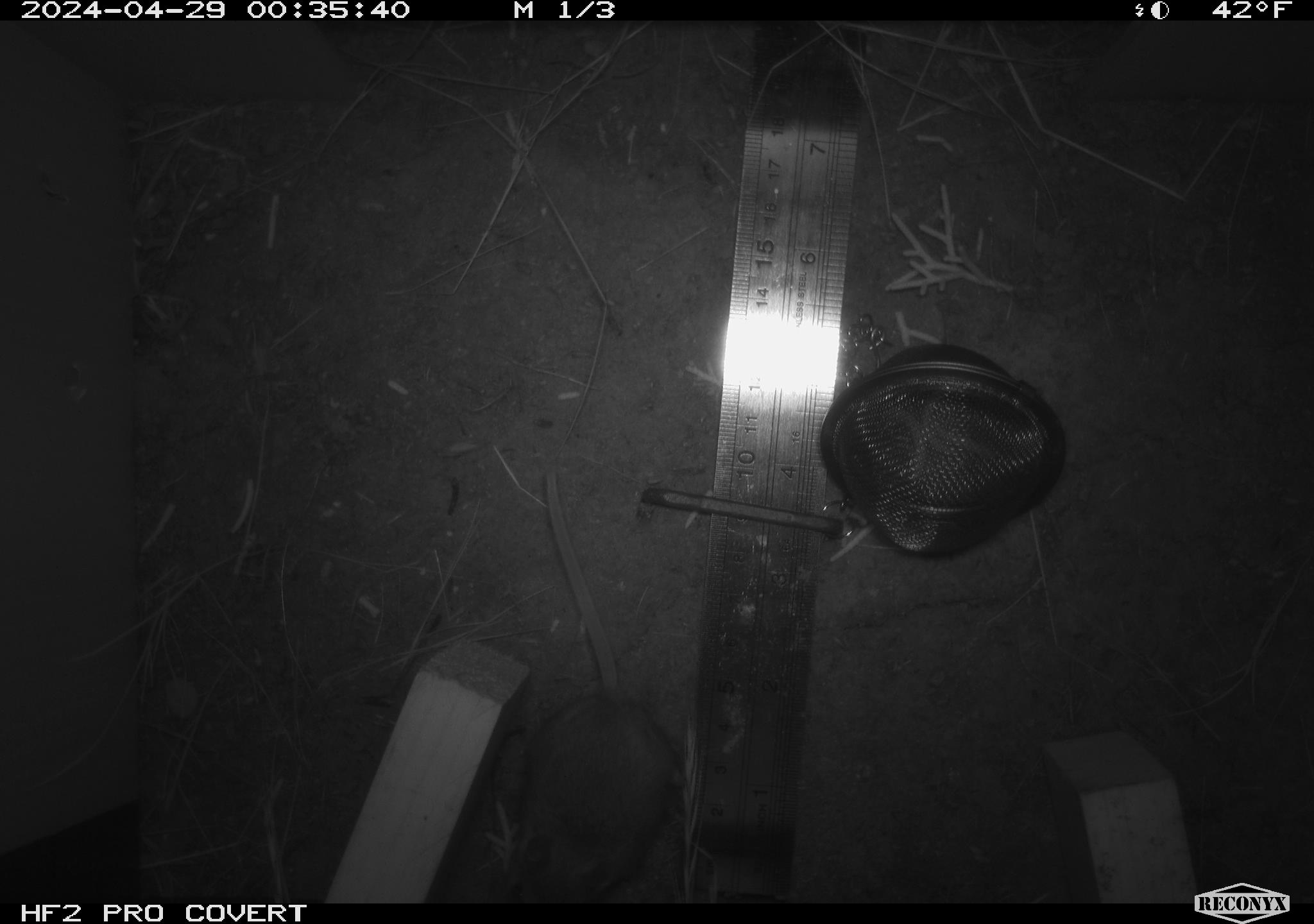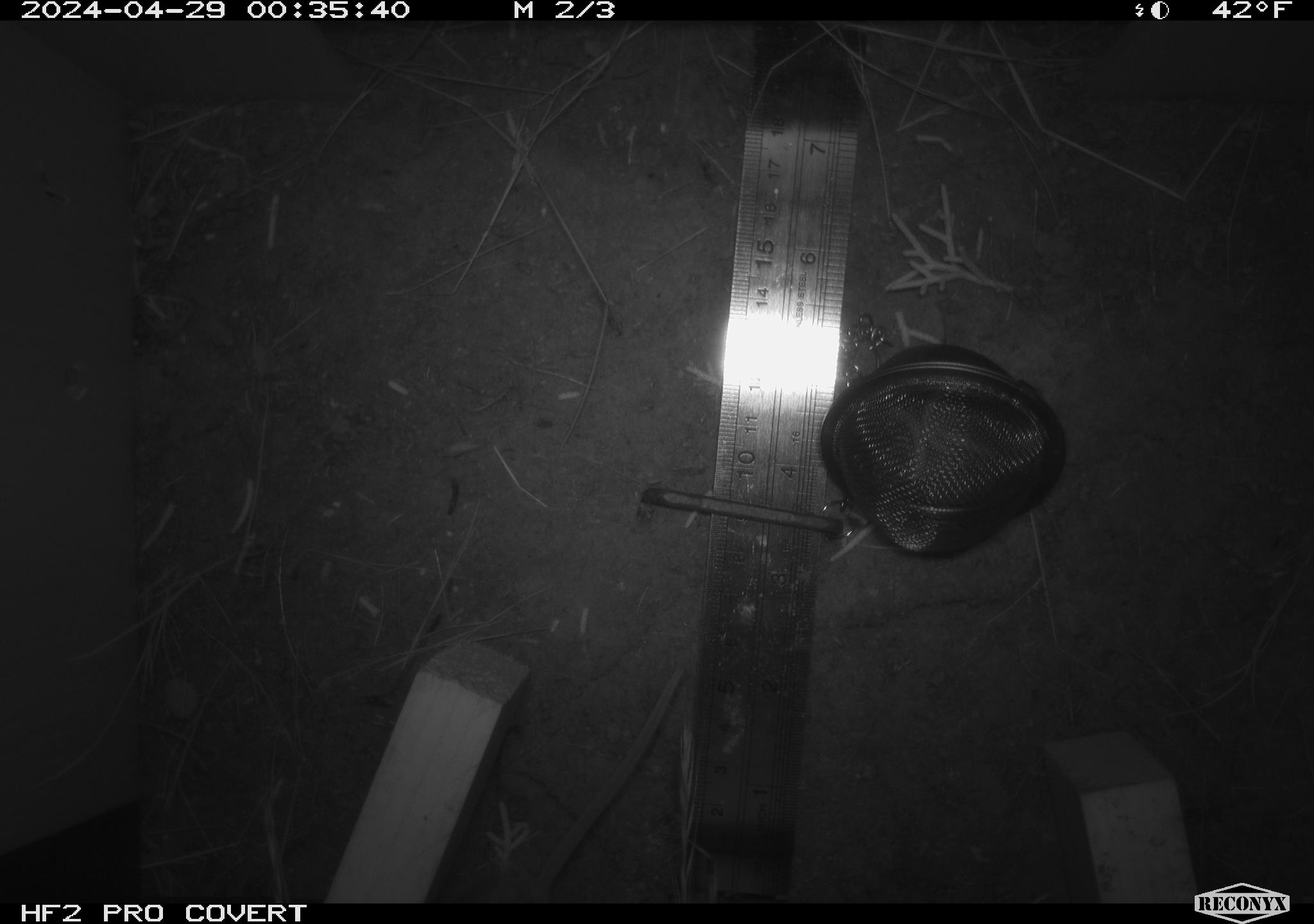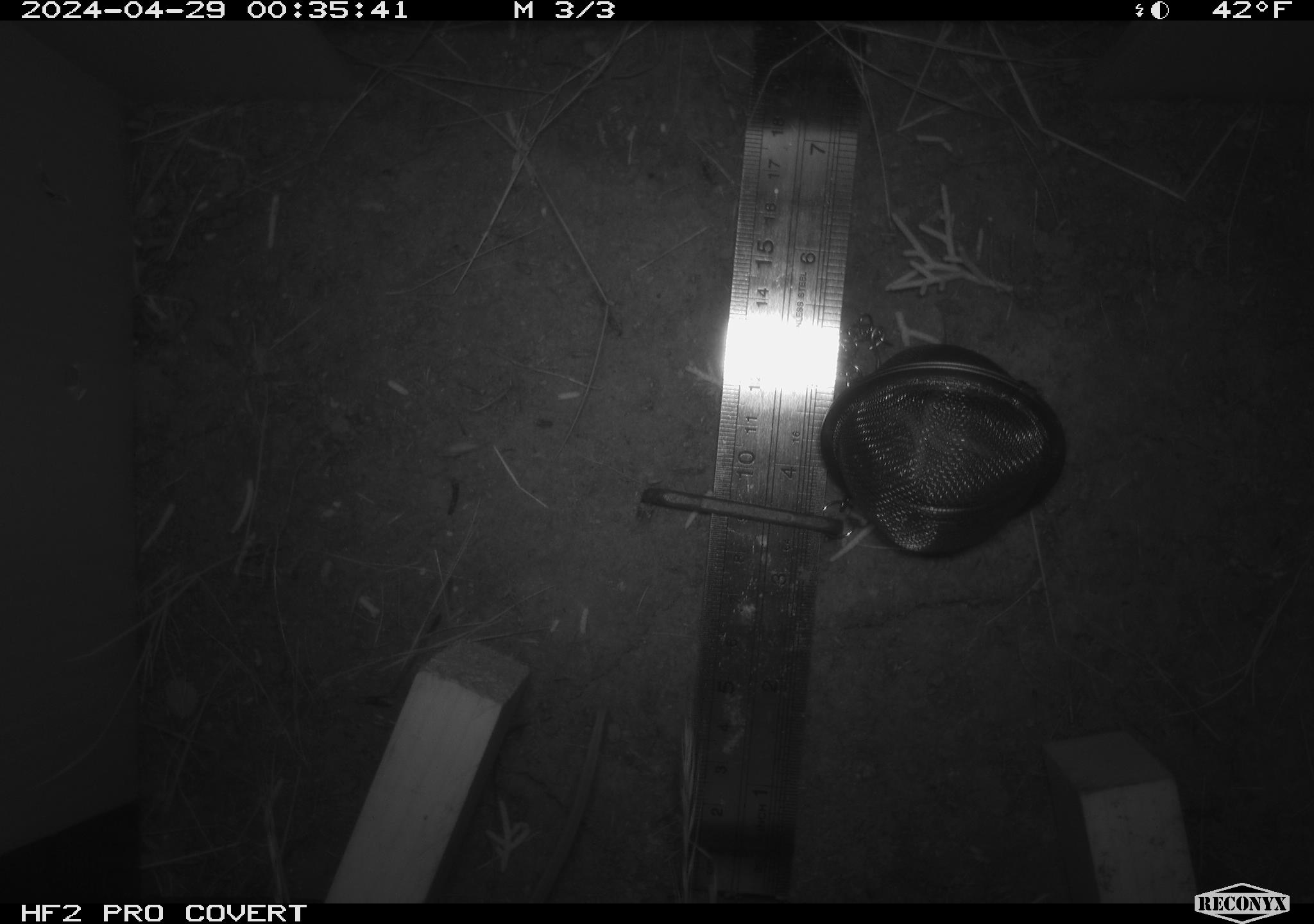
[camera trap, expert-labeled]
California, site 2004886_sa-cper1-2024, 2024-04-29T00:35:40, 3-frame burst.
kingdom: Animalia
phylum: Chordata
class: Mammalia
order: Rodentia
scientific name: Rodentia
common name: rodent